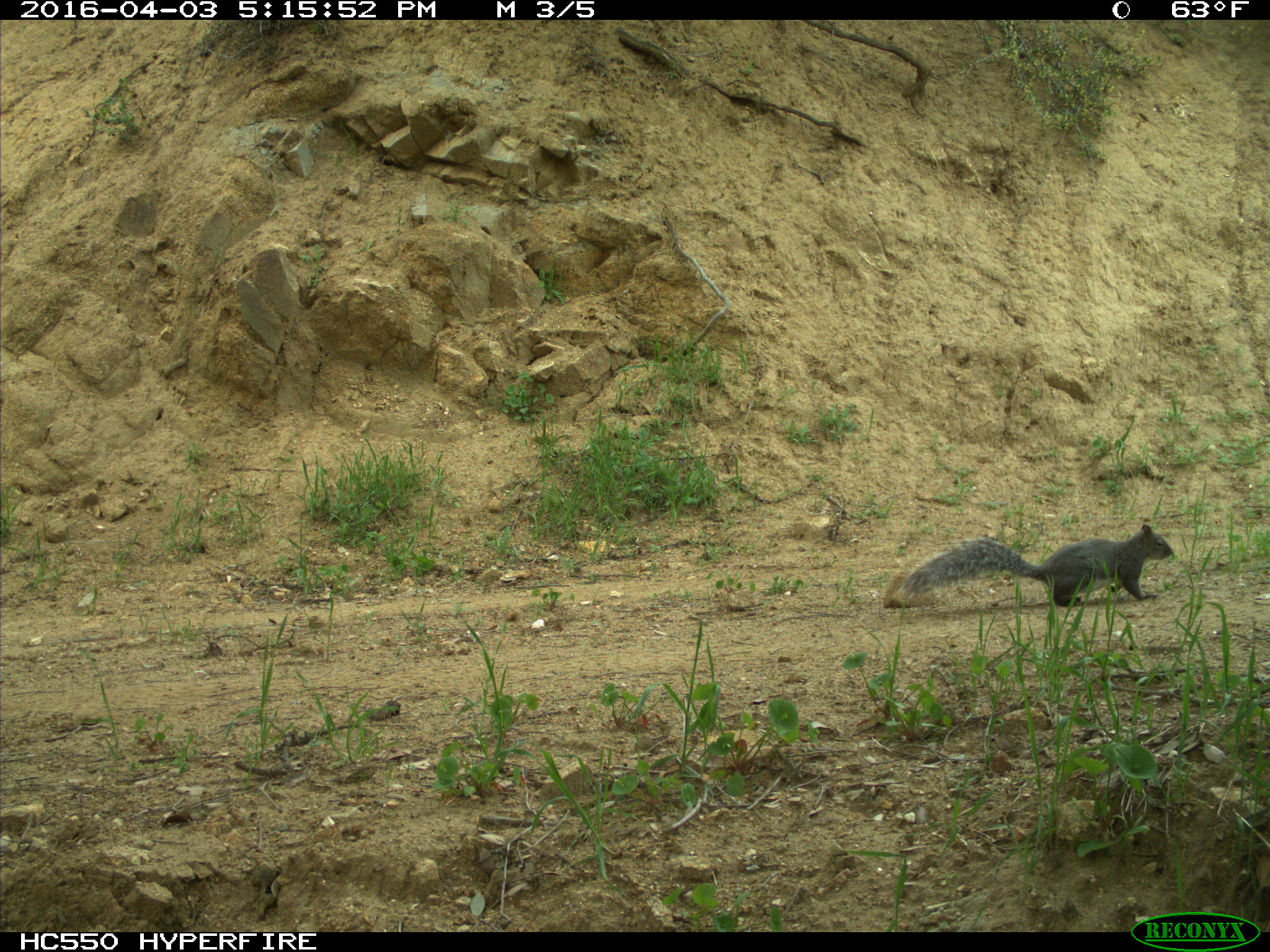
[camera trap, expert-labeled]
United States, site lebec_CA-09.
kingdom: Animalia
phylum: Chordata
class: Mammalia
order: Rodentia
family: Sciuridae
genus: Sciurus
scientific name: Sciurus carolinensis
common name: eastern gray squirrel